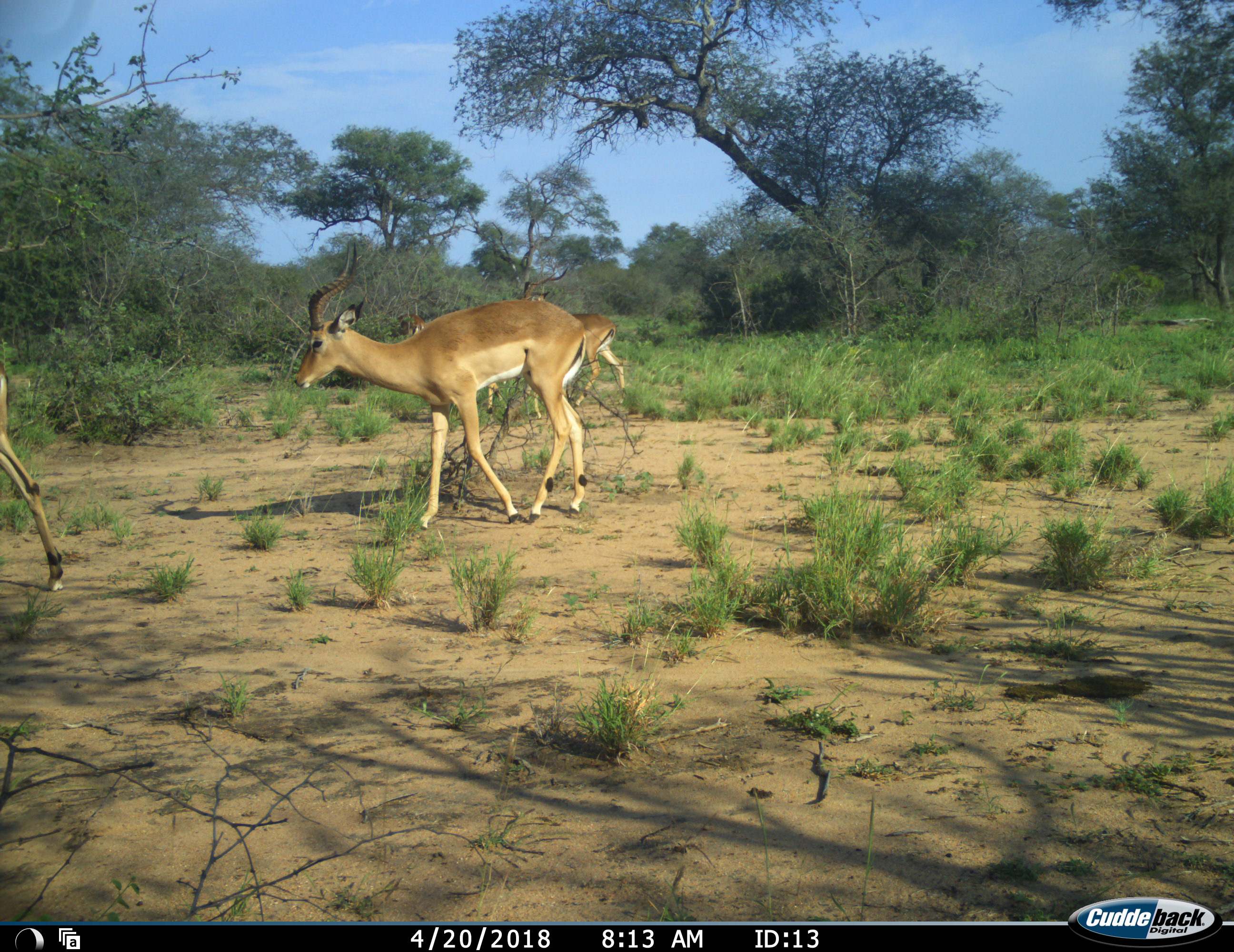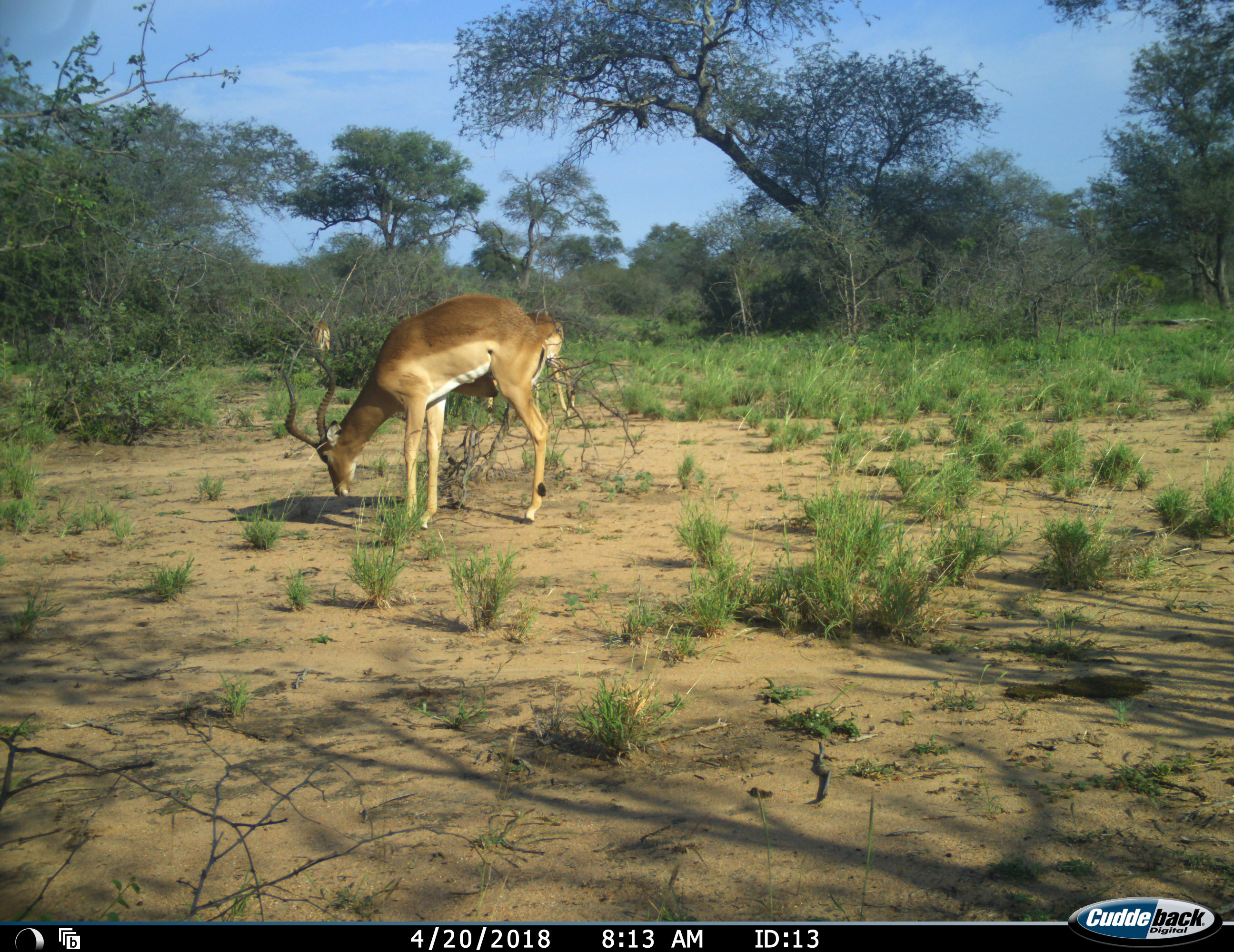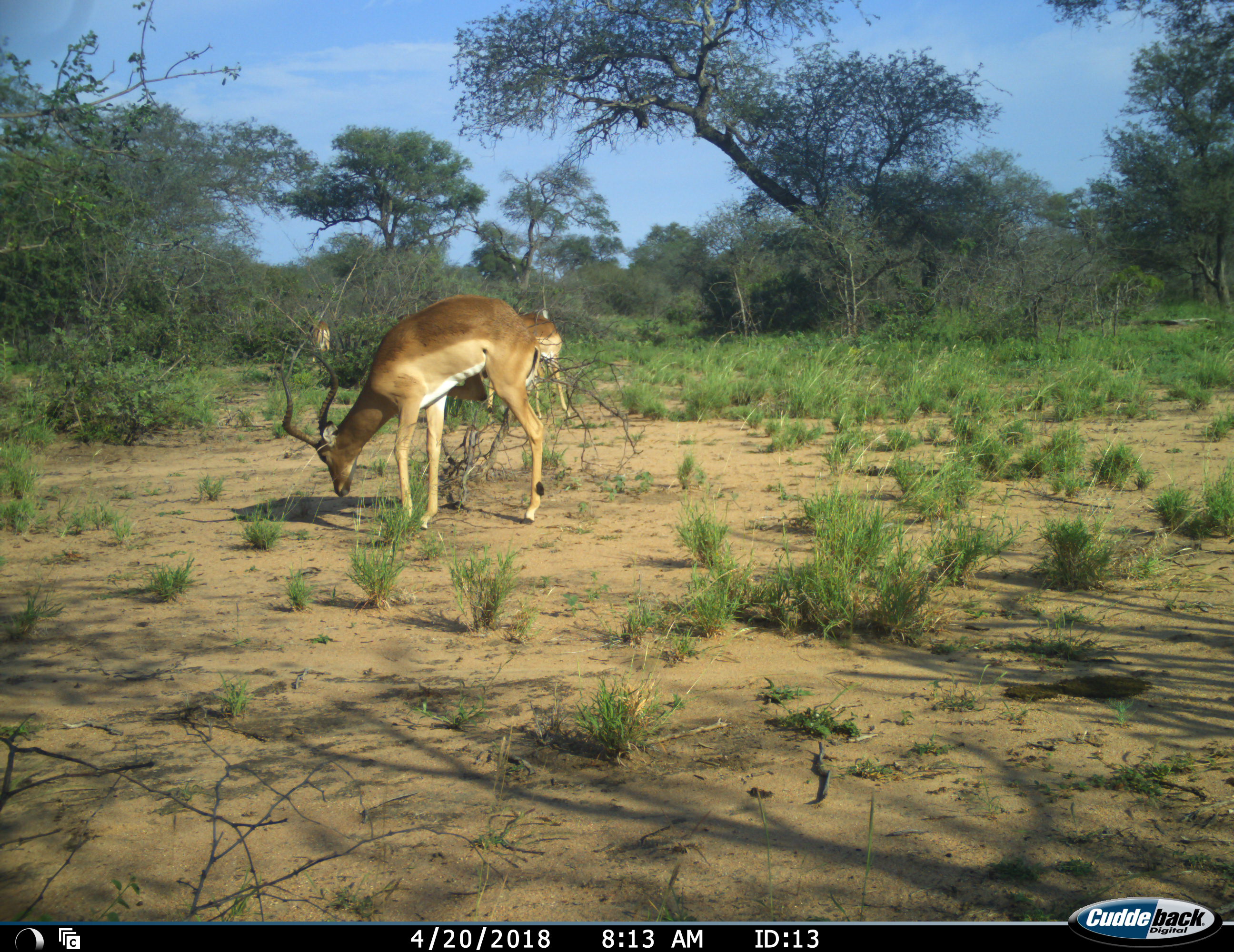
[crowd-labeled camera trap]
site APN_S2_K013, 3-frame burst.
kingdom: Animalia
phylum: Chordata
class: Mammalia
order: Artiodactyla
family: Bovidae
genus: Aepyceros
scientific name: Aepyceros melampus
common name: impala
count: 5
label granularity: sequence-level